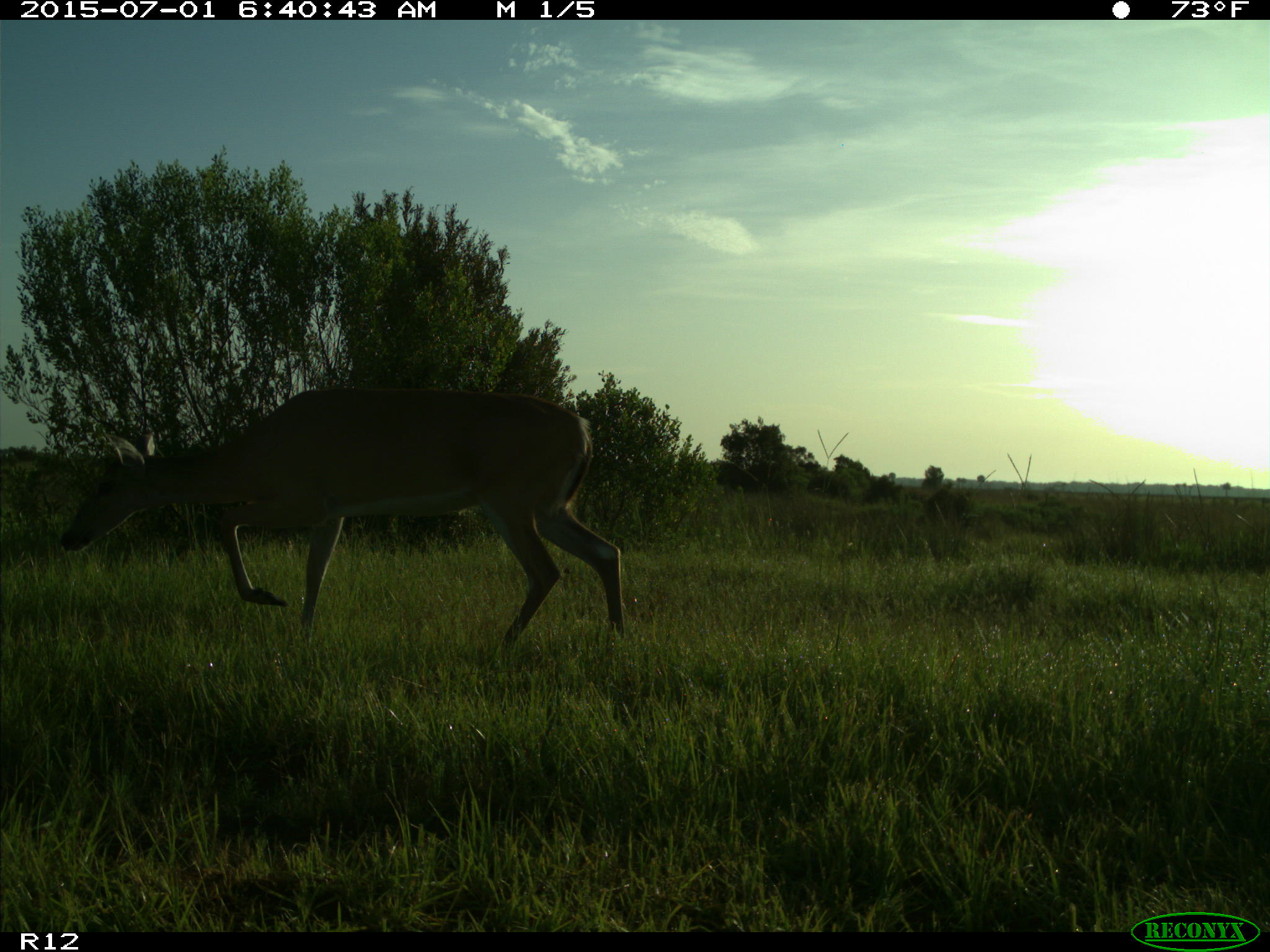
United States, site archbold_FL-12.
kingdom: Animalia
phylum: Chordata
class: Mammalia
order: Artiodactyla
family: Cervidae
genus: Odocoileus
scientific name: Odocoileus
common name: deer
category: unidentified deer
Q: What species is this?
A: Unidentified deer (deer) (Odocoileus).